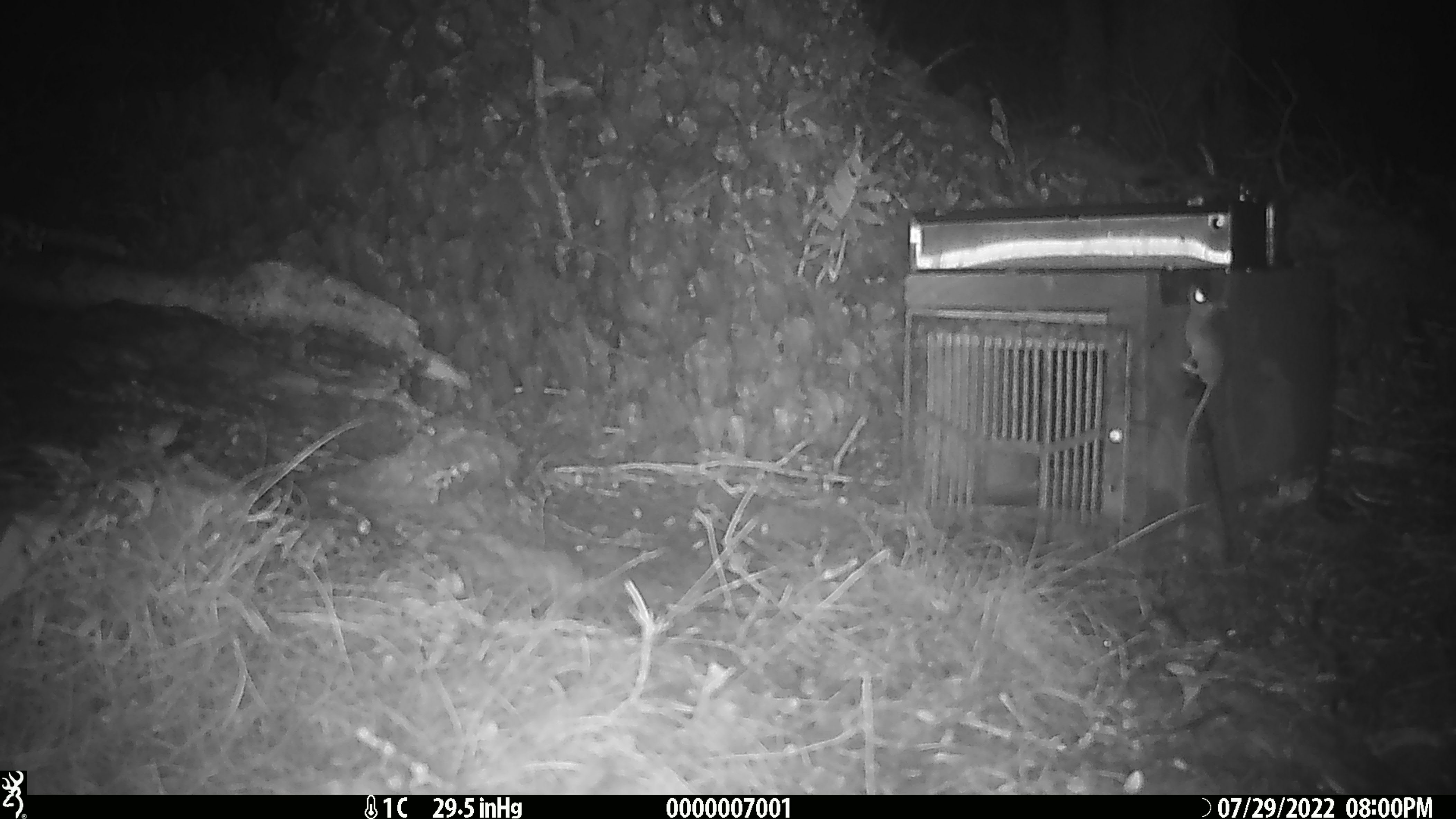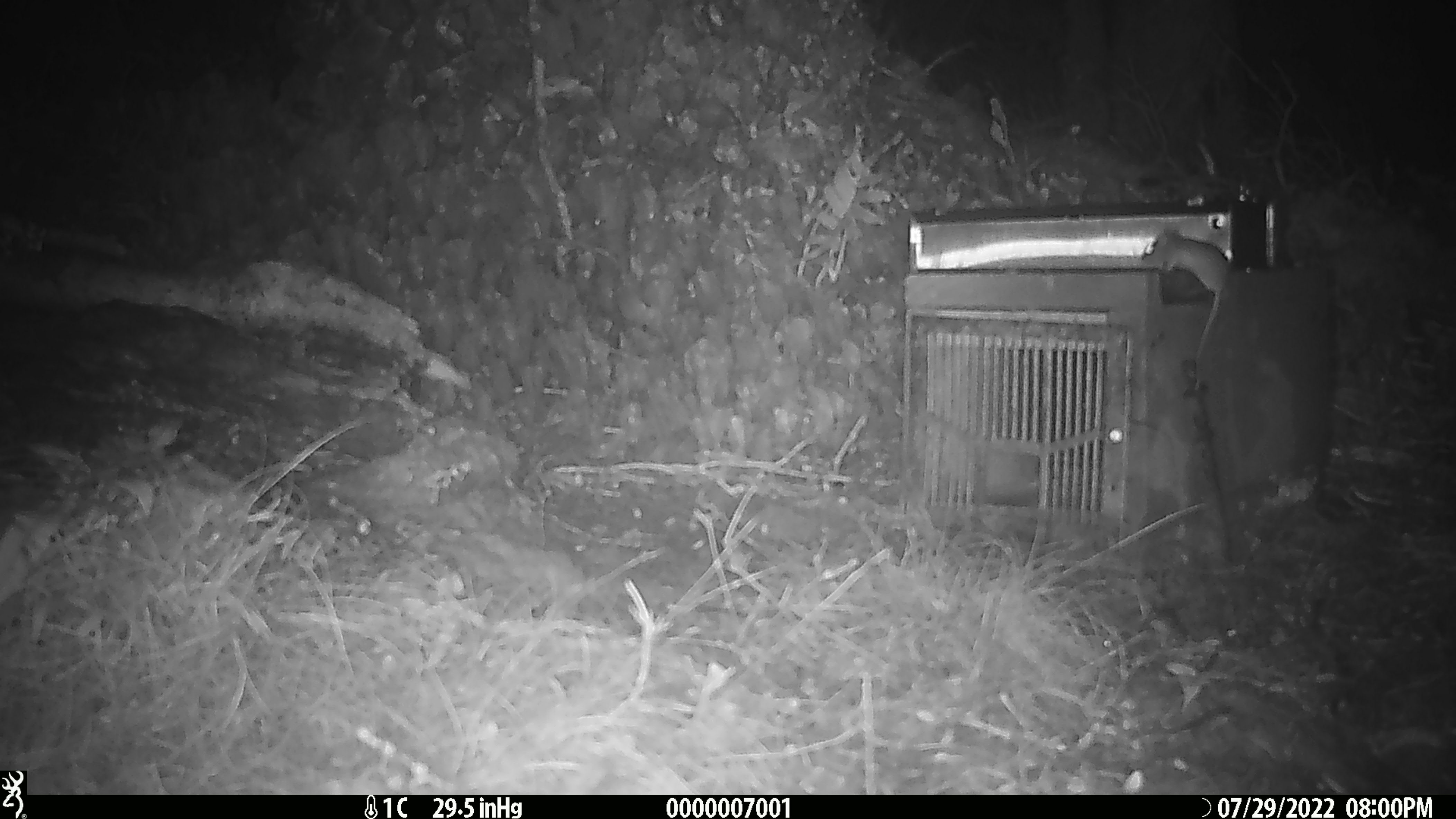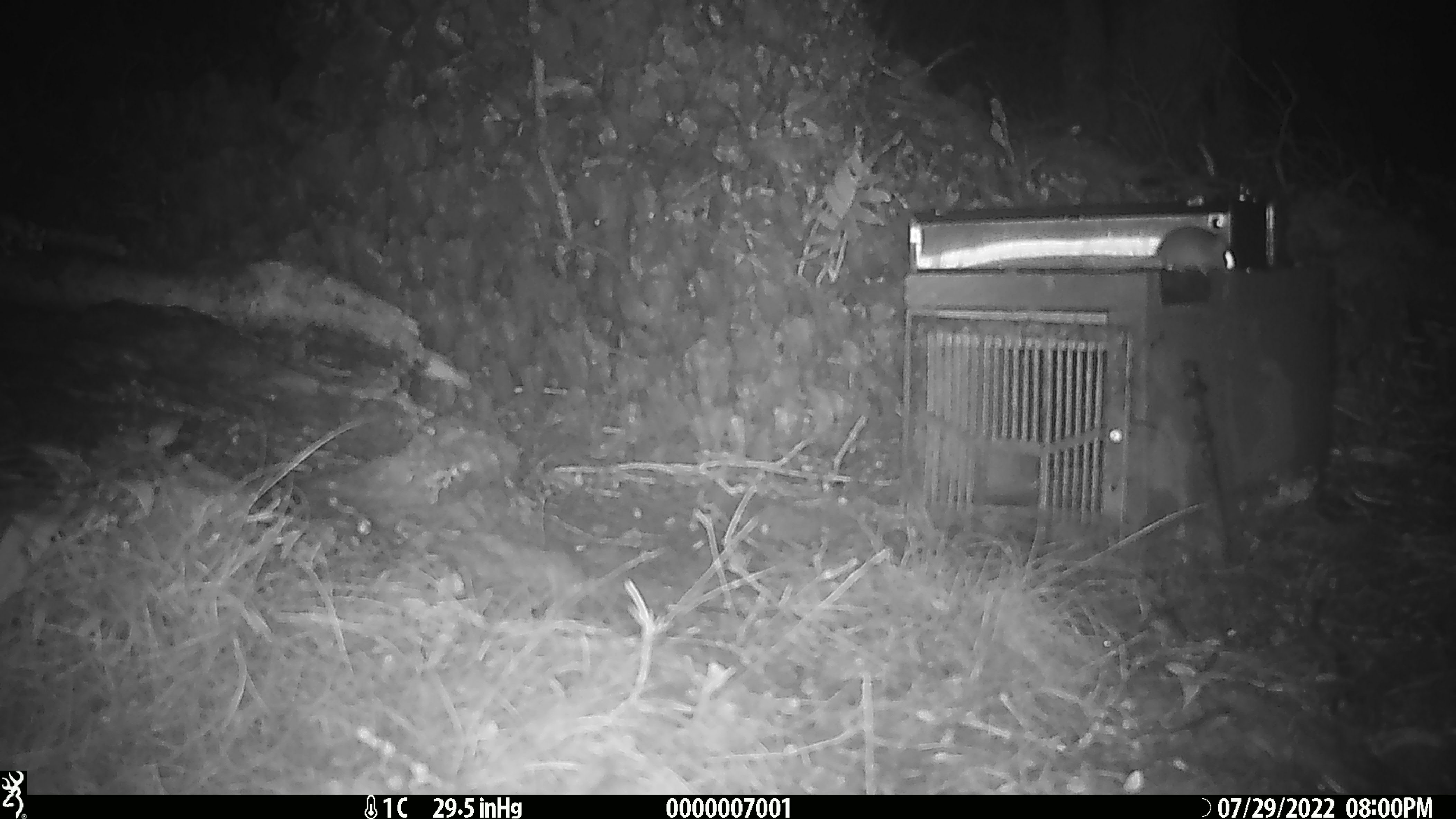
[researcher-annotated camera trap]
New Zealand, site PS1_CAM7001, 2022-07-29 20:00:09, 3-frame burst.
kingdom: Animalia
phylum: Chordata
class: Mammalia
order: Rodentia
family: Muridae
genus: Mus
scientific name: Mus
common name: mouse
Mouse (Mus).